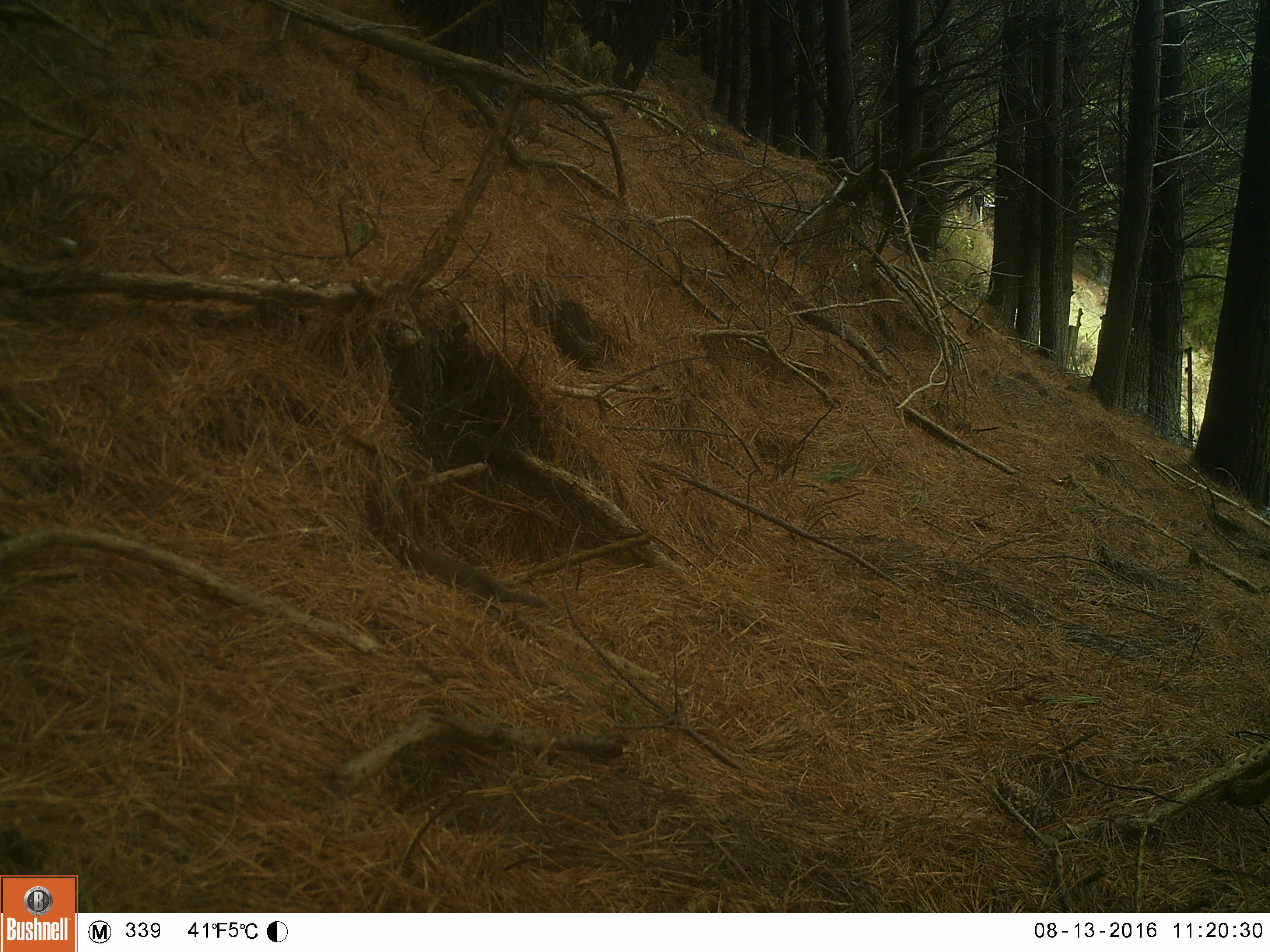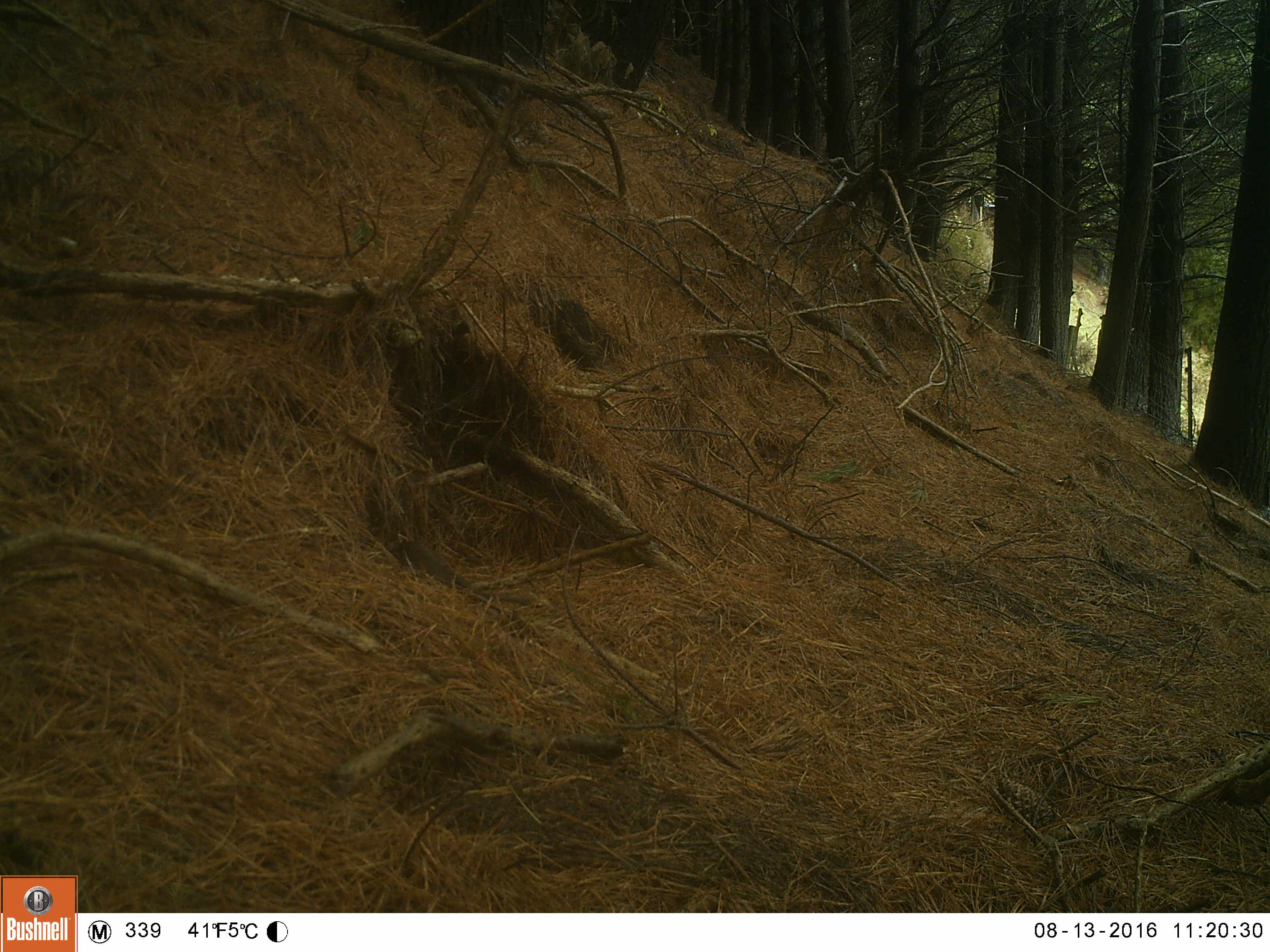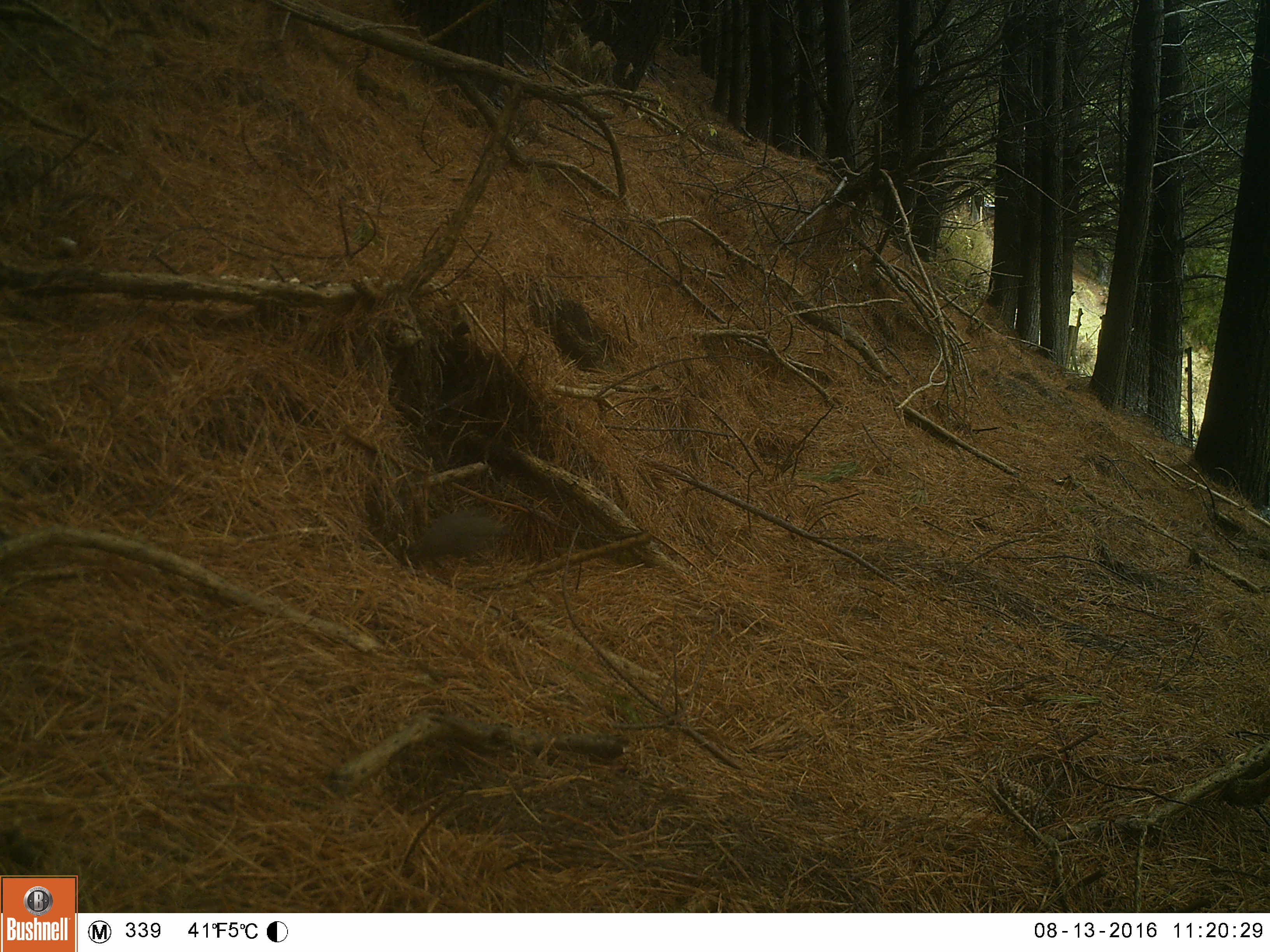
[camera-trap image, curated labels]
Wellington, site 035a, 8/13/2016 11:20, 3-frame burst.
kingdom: Animalia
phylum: Chordata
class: Aves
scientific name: Aves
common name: bird